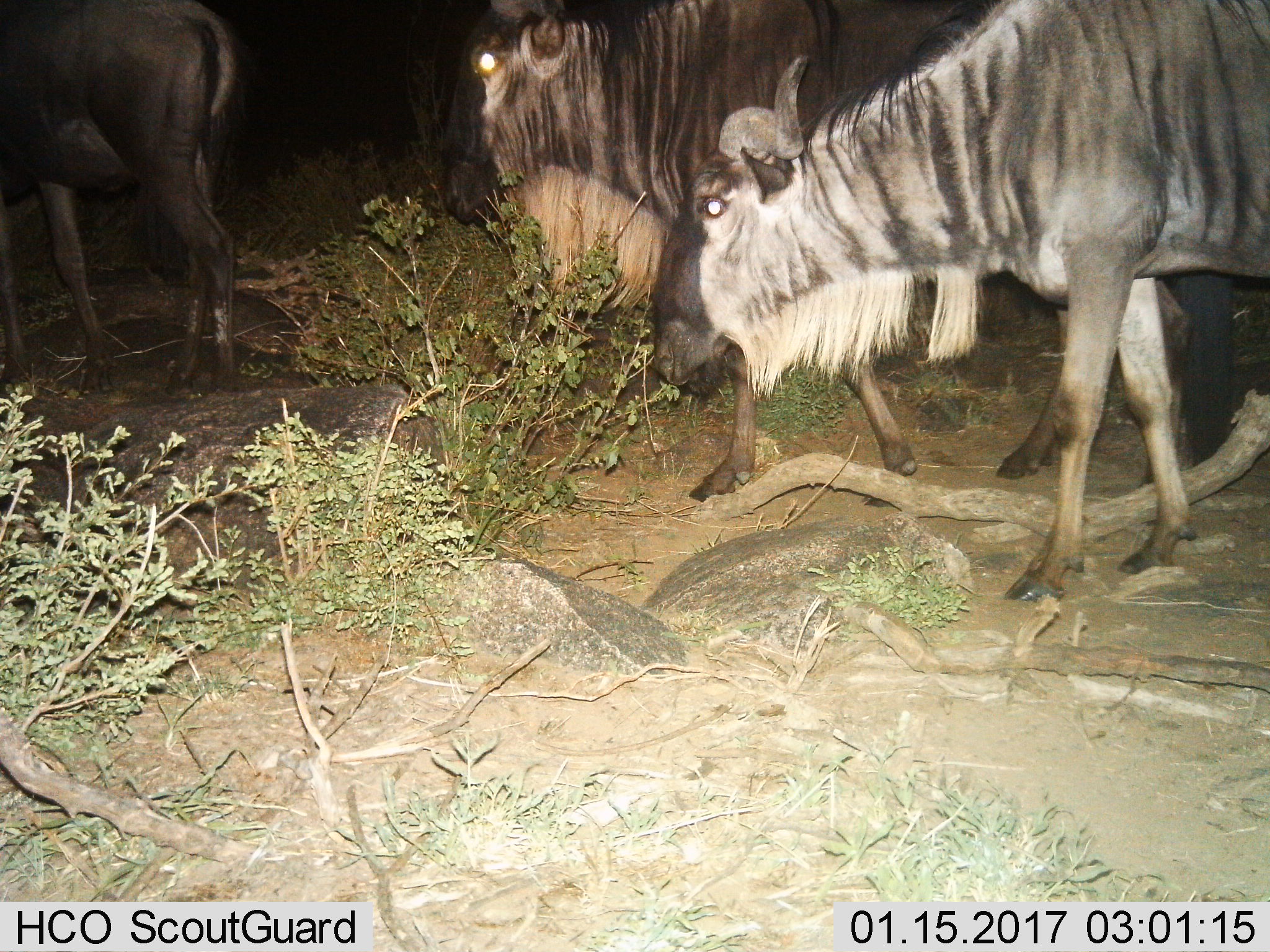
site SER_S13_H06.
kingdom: Animalia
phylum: Chordata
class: Mammalia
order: Artiodactyla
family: Bovidae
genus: Connochaetes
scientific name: Connochaetes taurinus taurinus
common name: blue wildebeest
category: wildebeestblue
Wildebeestblue (blue wildebeest) (Connochaetes taurinus taurinus), count 3. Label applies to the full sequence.